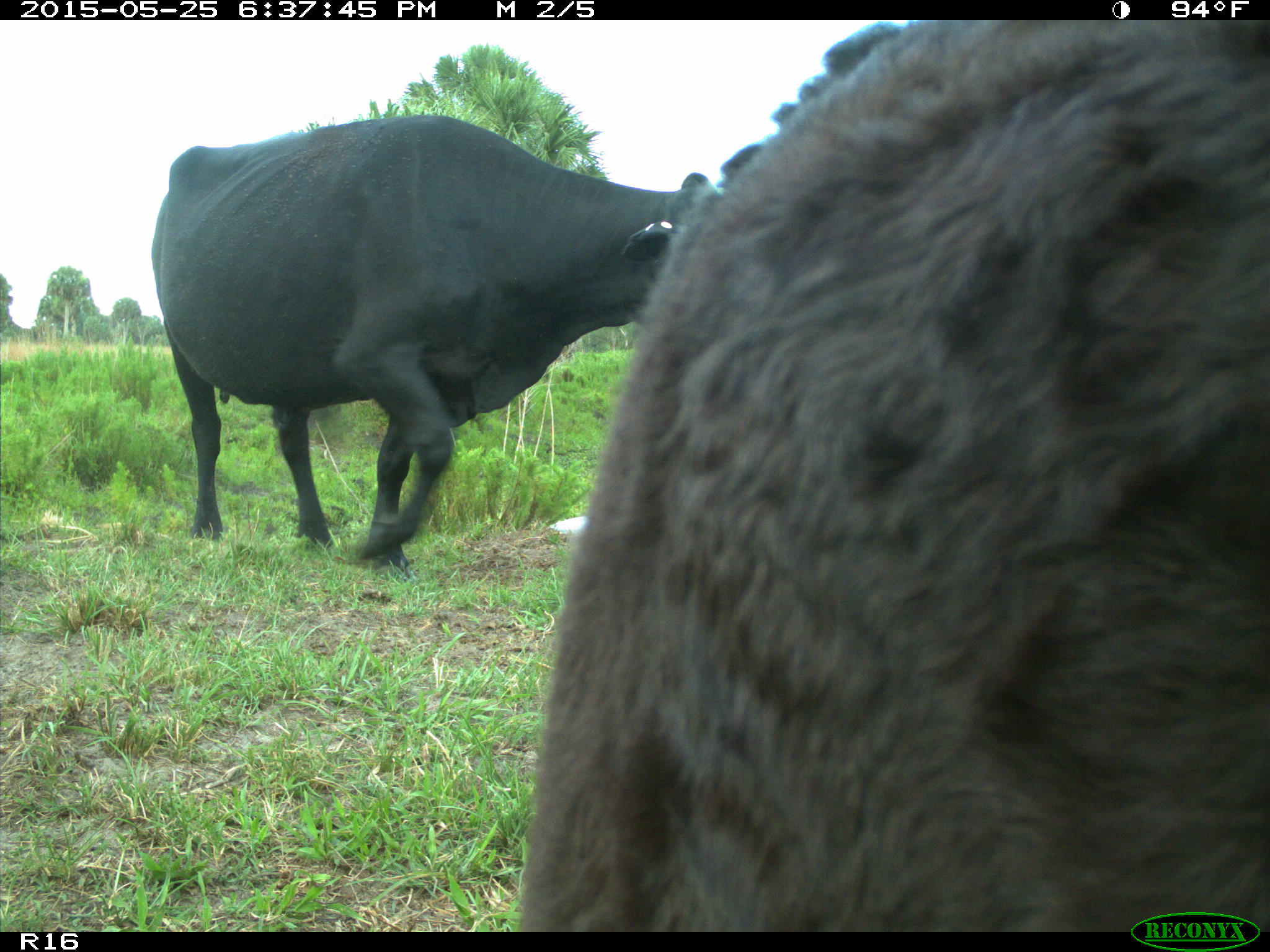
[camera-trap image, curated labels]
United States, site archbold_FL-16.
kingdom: Animalia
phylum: Chordata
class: Mammalia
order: Artiodactyla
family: Bovidae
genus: Bos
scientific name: Bos taurus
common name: domestic cow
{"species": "Bos taurus (domestic cow)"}